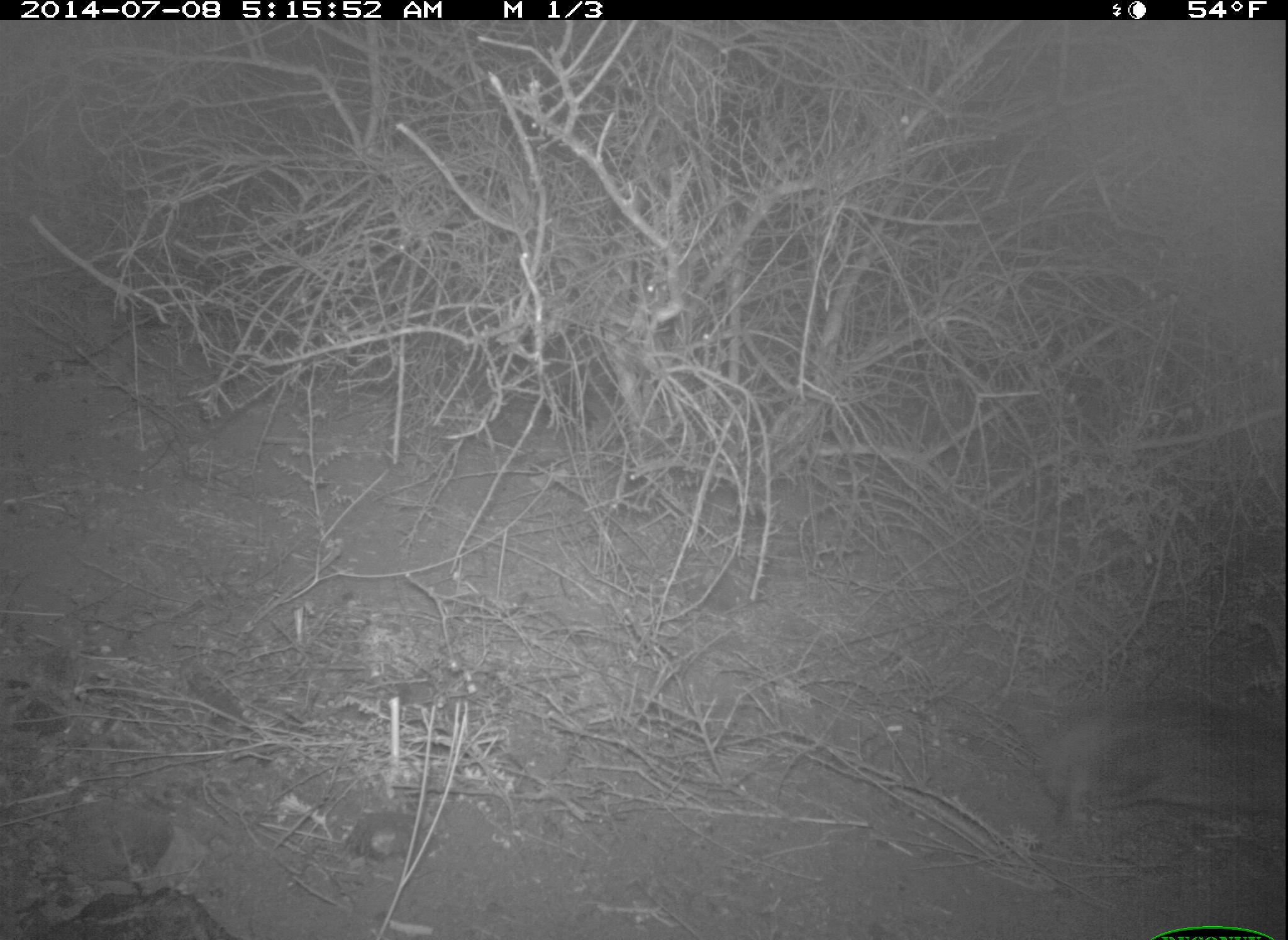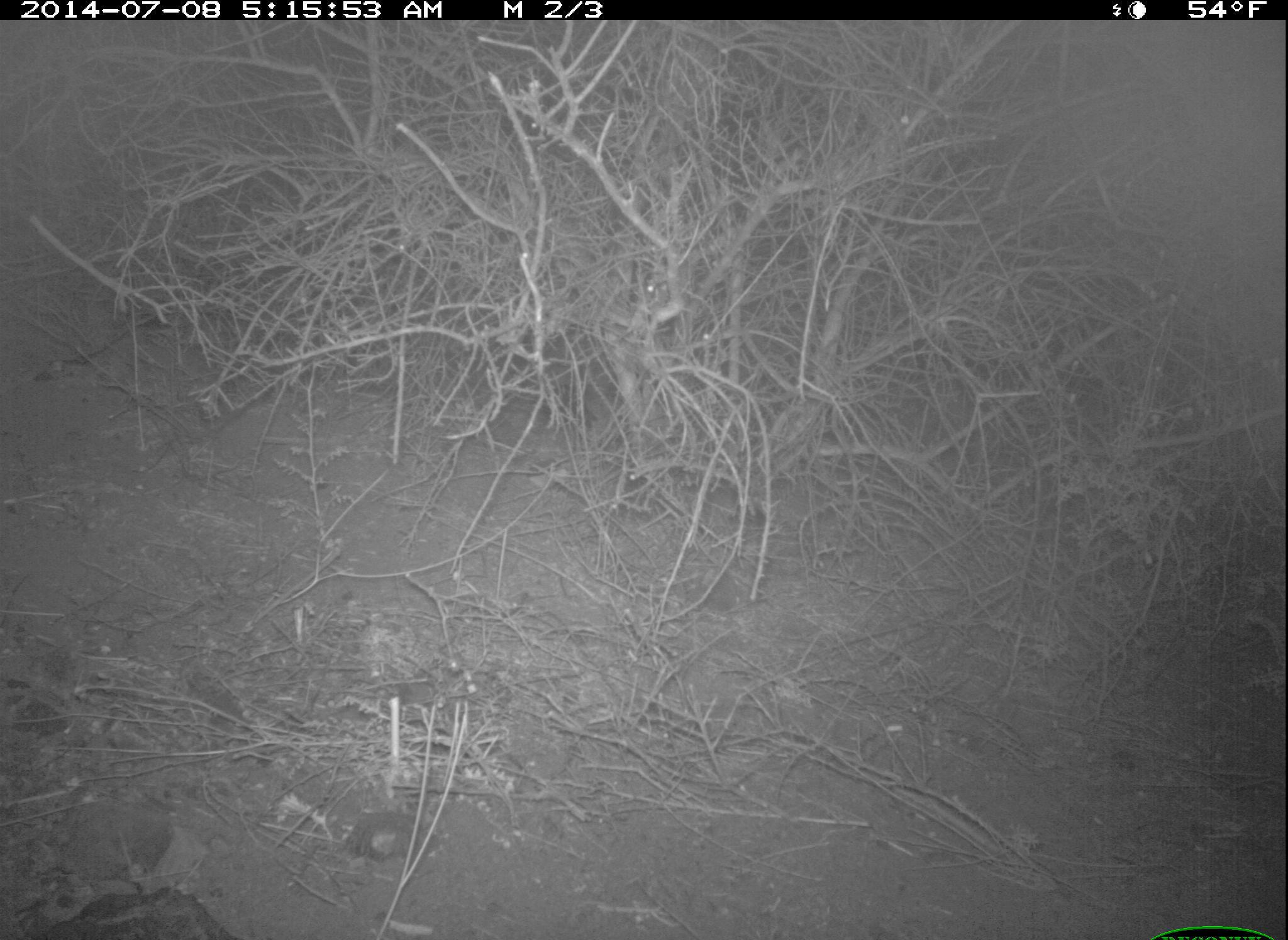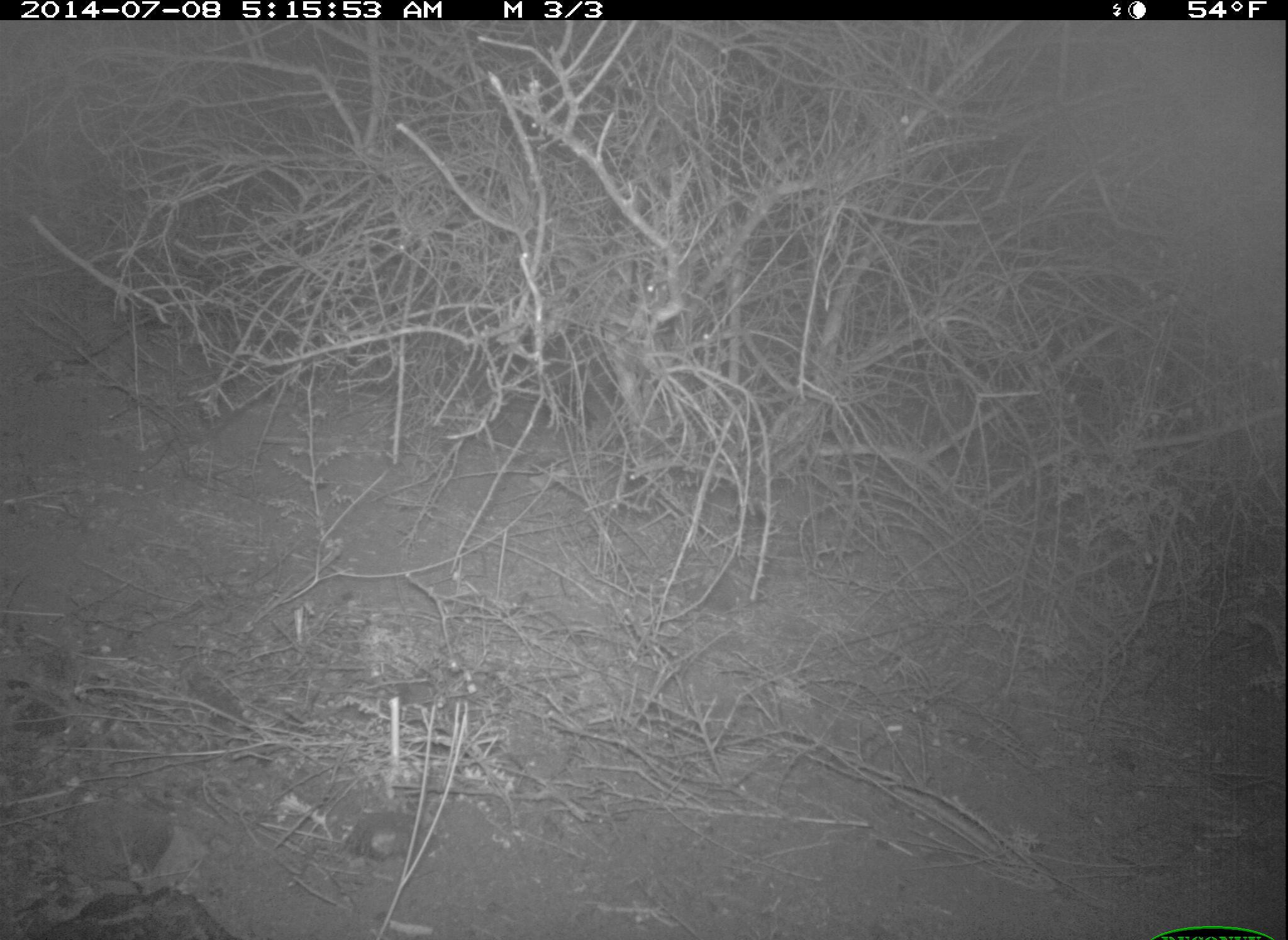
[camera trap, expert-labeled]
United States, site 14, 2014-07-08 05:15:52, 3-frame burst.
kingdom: Animalia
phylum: Chordata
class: Mammalia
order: Lagomorpha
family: Leporidae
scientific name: Leporidae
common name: rabbits and hares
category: rabbit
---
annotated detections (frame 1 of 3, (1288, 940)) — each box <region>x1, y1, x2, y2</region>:
rabbit: <region>997, 690, 1288, 832</region>